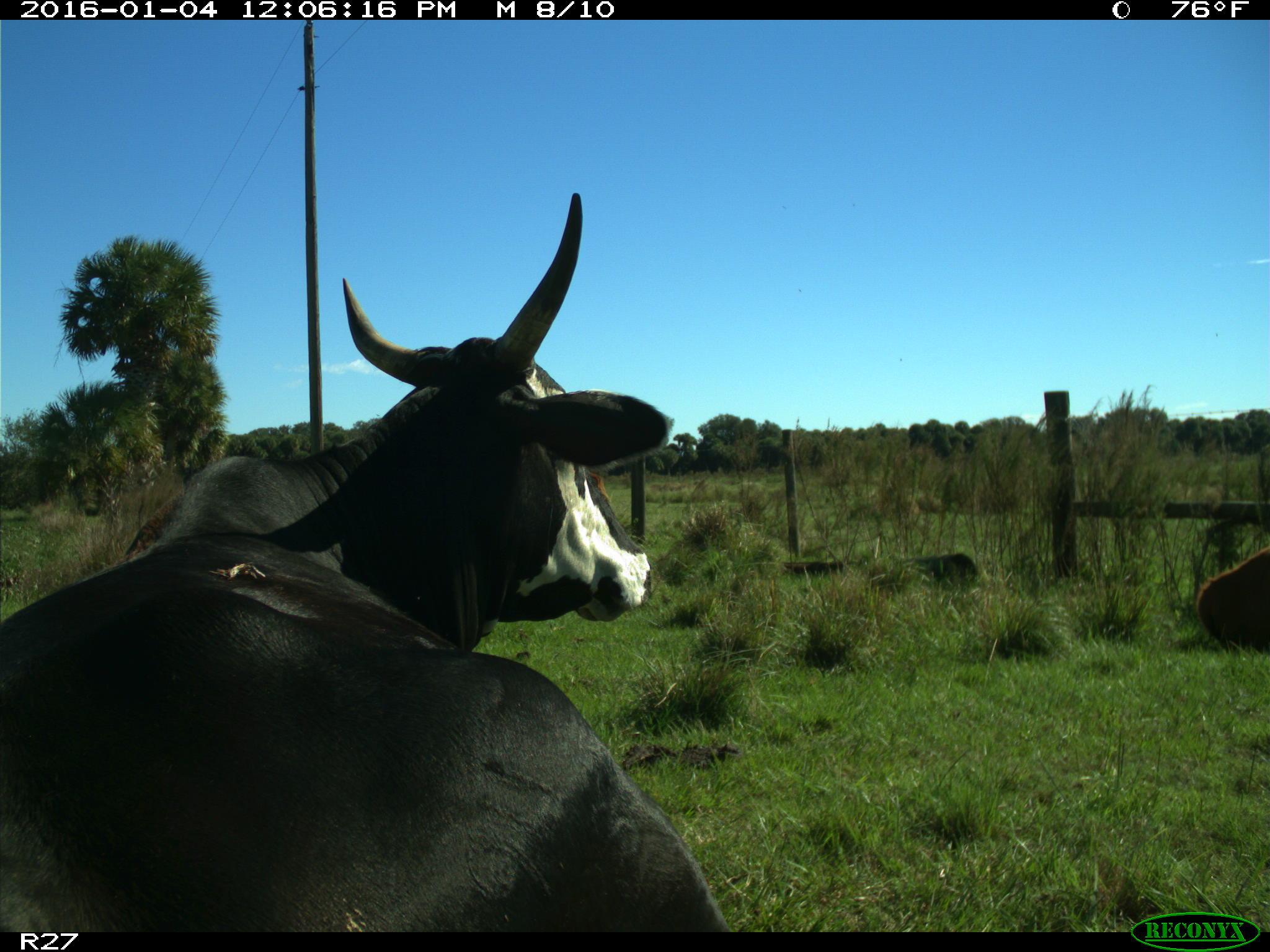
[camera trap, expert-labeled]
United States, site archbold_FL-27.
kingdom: Animalia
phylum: Chordata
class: Mammalia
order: Artiodactyla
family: Bovidae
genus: Bos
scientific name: Bos taurus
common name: domestic cow